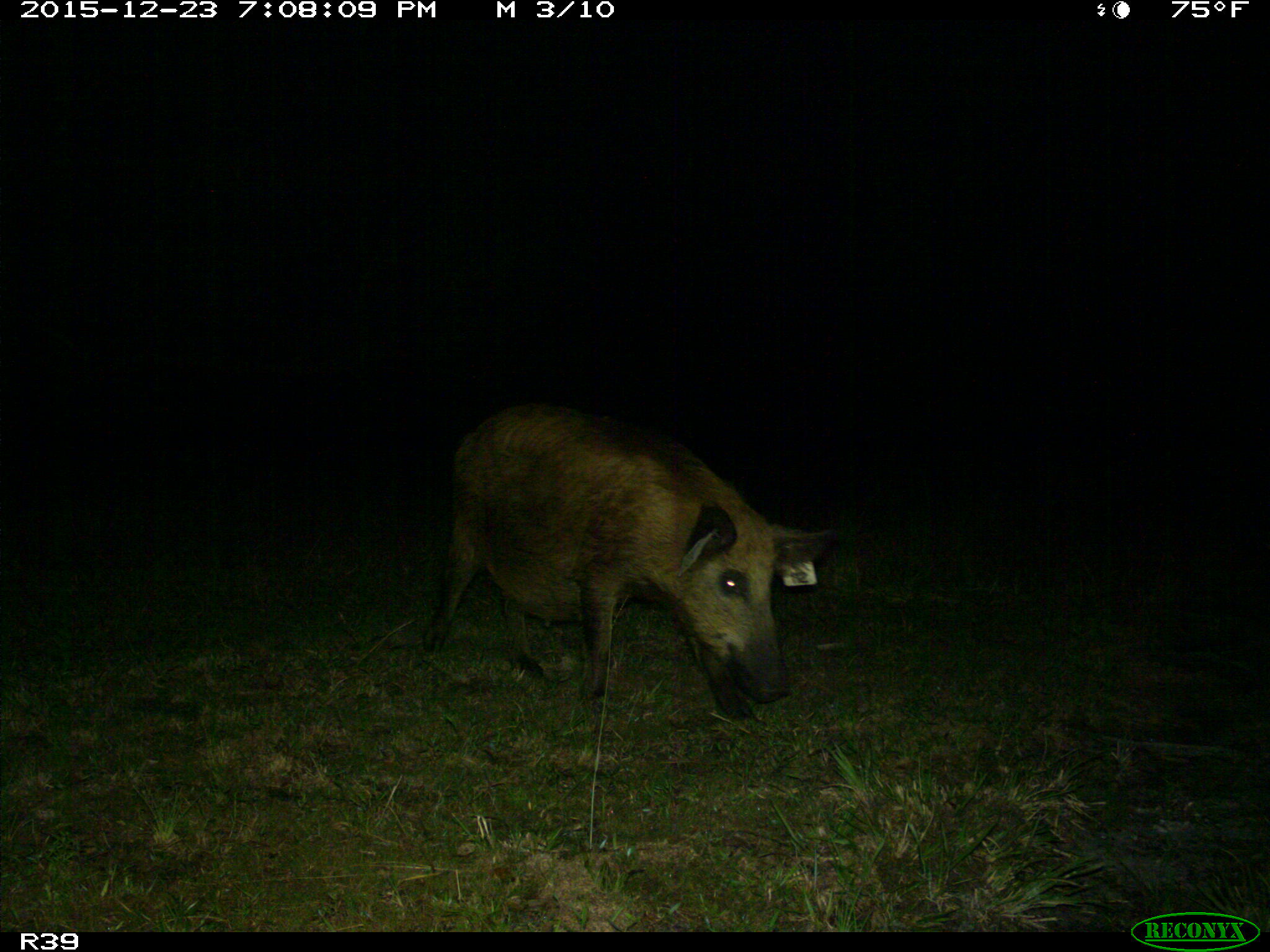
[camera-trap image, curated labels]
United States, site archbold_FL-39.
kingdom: Animalia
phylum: Chordata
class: Mammalia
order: Artiodactyla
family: Suidae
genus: Sus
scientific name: Sus scrofa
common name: wild boar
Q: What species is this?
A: Sus scrofa (wild boar).